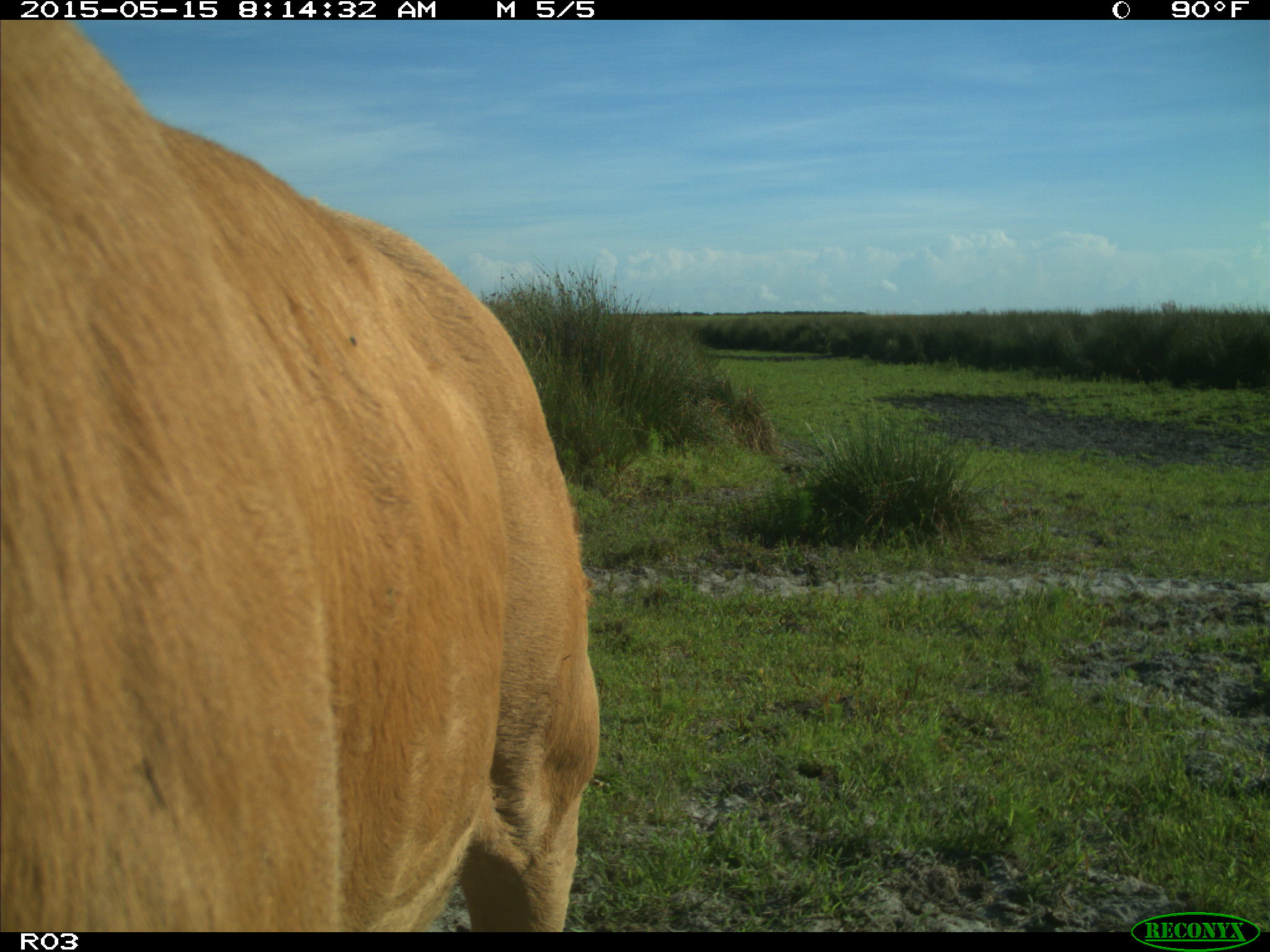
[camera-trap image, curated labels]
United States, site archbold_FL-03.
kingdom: Animalia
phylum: Chordata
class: Mammalia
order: Artiodactyla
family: Bovidae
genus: Bos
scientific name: Bos taurus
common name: domestic cow